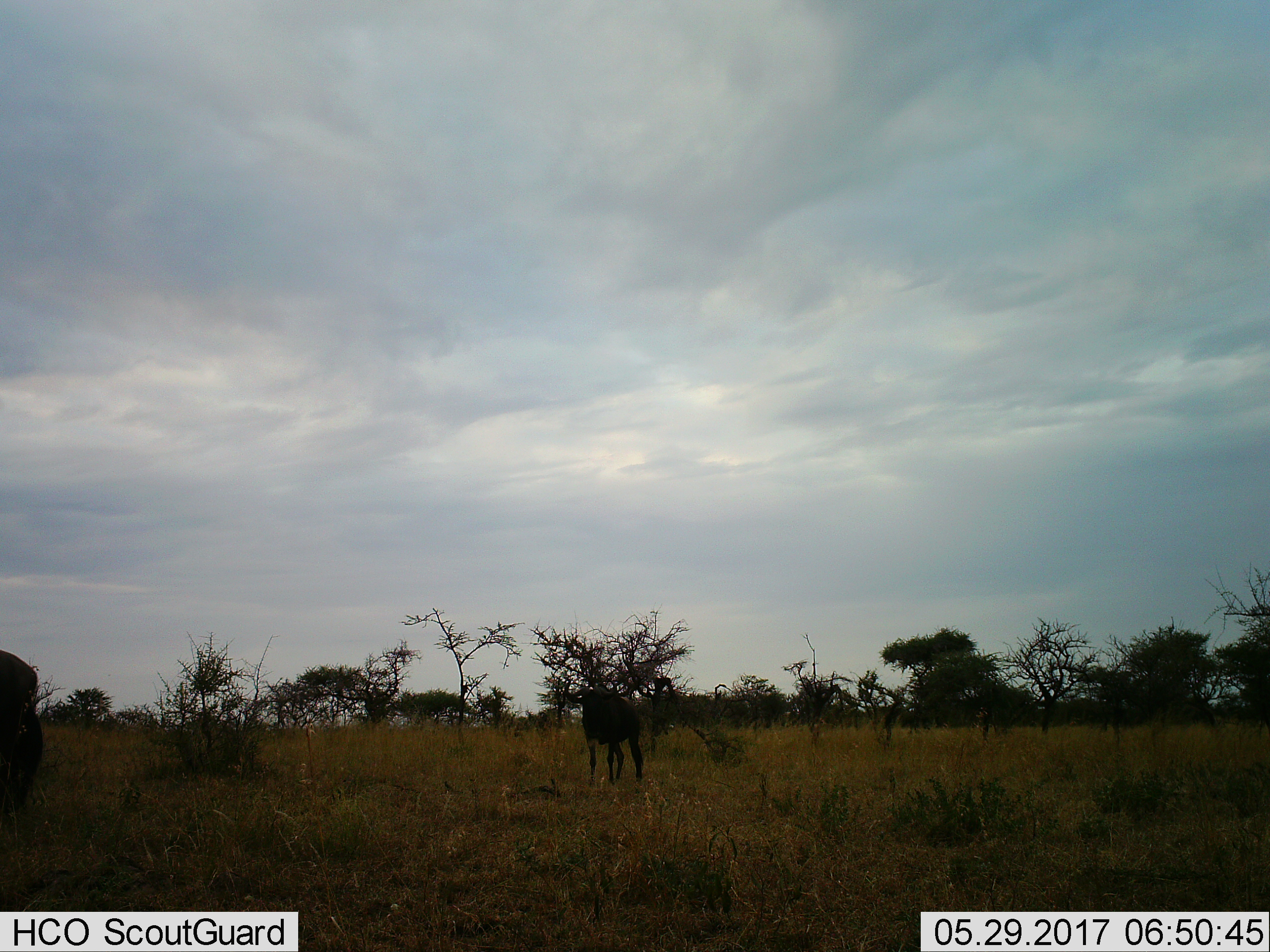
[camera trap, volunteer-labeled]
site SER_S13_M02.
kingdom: Animalia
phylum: Chordata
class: Mammalia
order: Artiodactyla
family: Bovidae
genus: Connochaetes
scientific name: Connochaetes taurinus taurinus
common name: blue wildebeest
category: wildebeestblue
Wildebeestblue (blue wildebeest) (Connochaetes taurinus taurinus), count 2. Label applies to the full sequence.